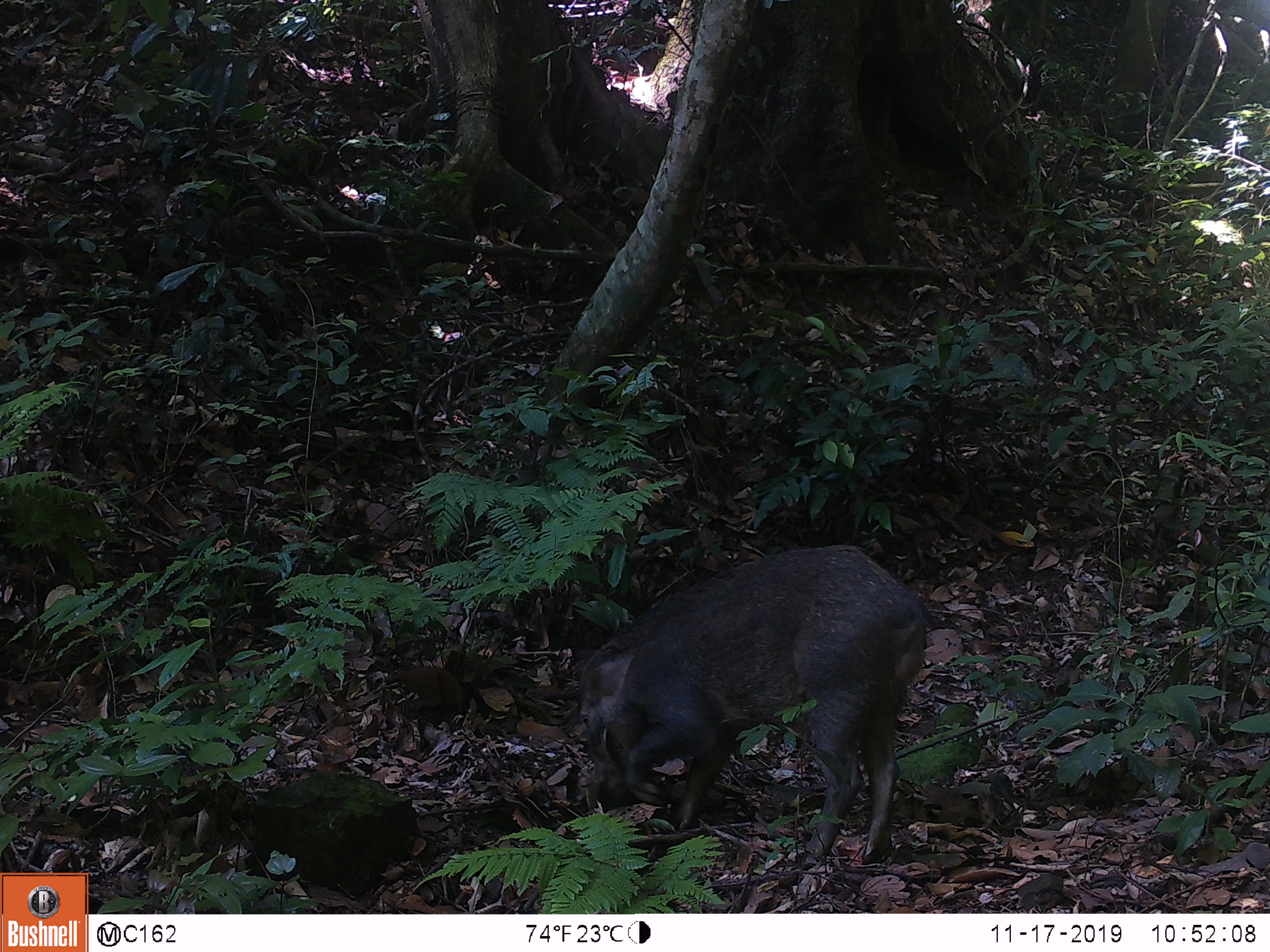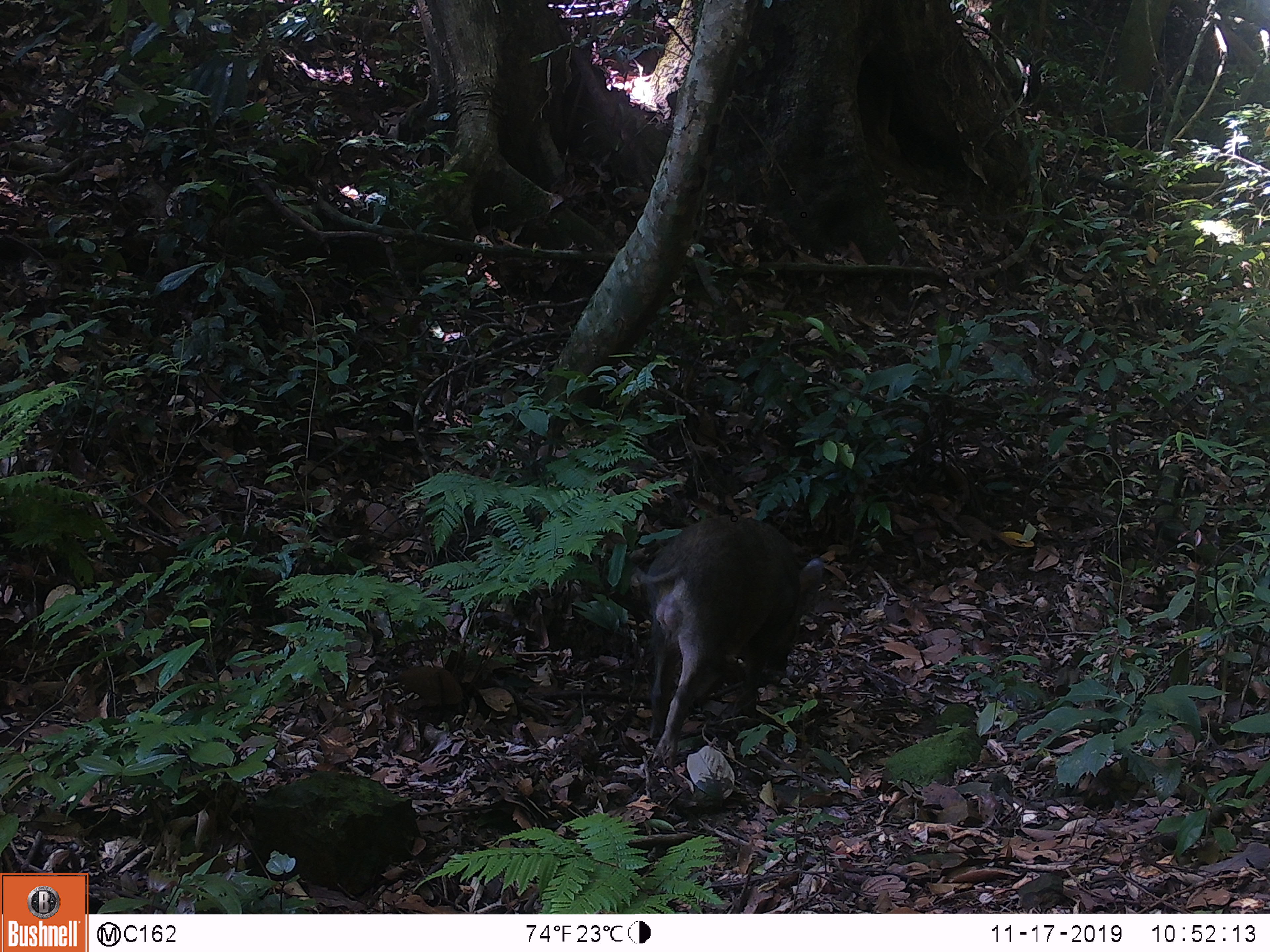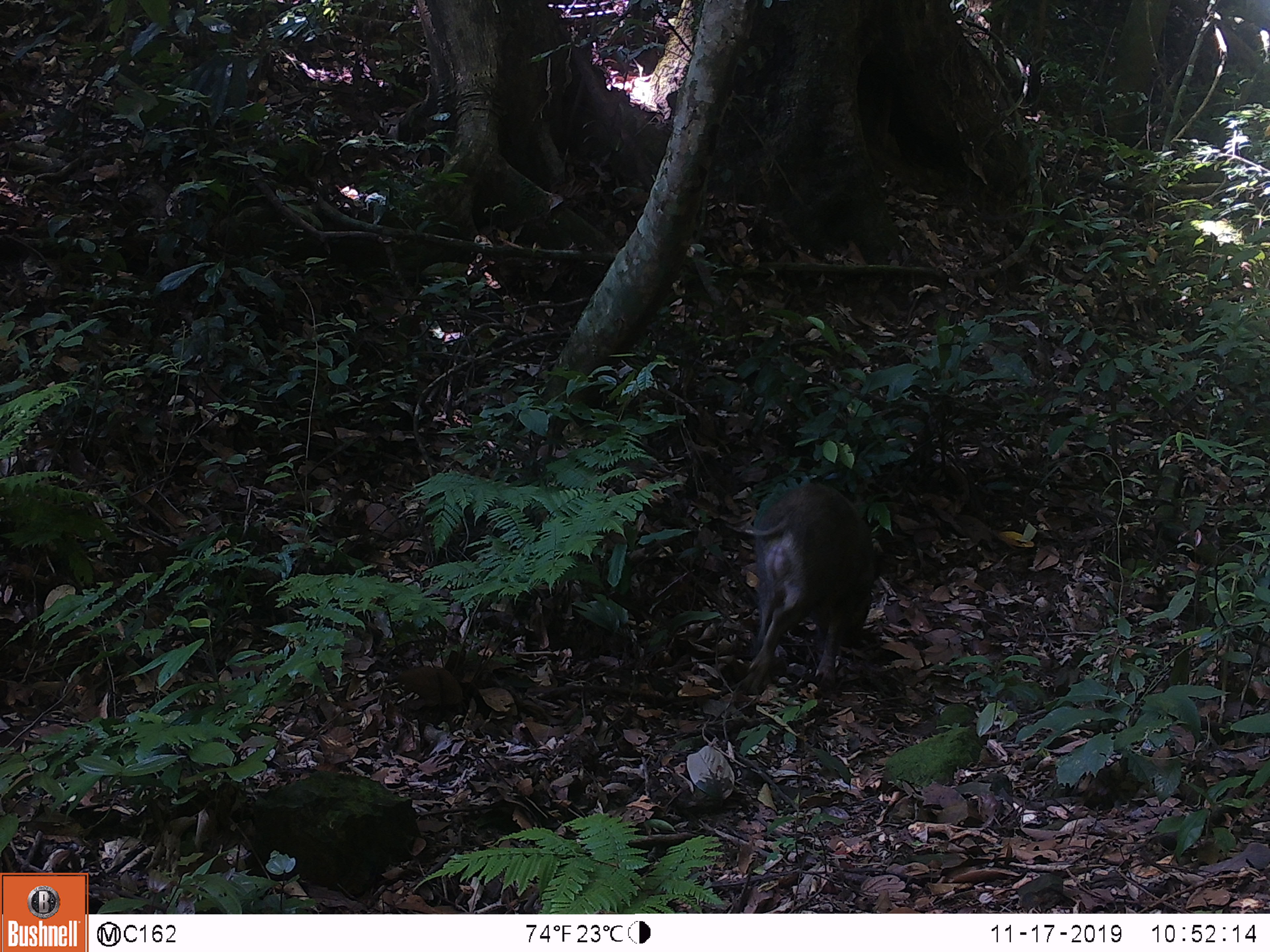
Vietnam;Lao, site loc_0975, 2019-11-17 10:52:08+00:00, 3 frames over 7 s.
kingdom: Animalia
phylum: Chordata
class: Mammalia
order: Artiodactyla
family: Suidae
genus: Sus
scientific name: Sus scrofa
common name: eurasian wild pig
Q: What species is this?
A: Eurasian wild pig (Sus scrofa).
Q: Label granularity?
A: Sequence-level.